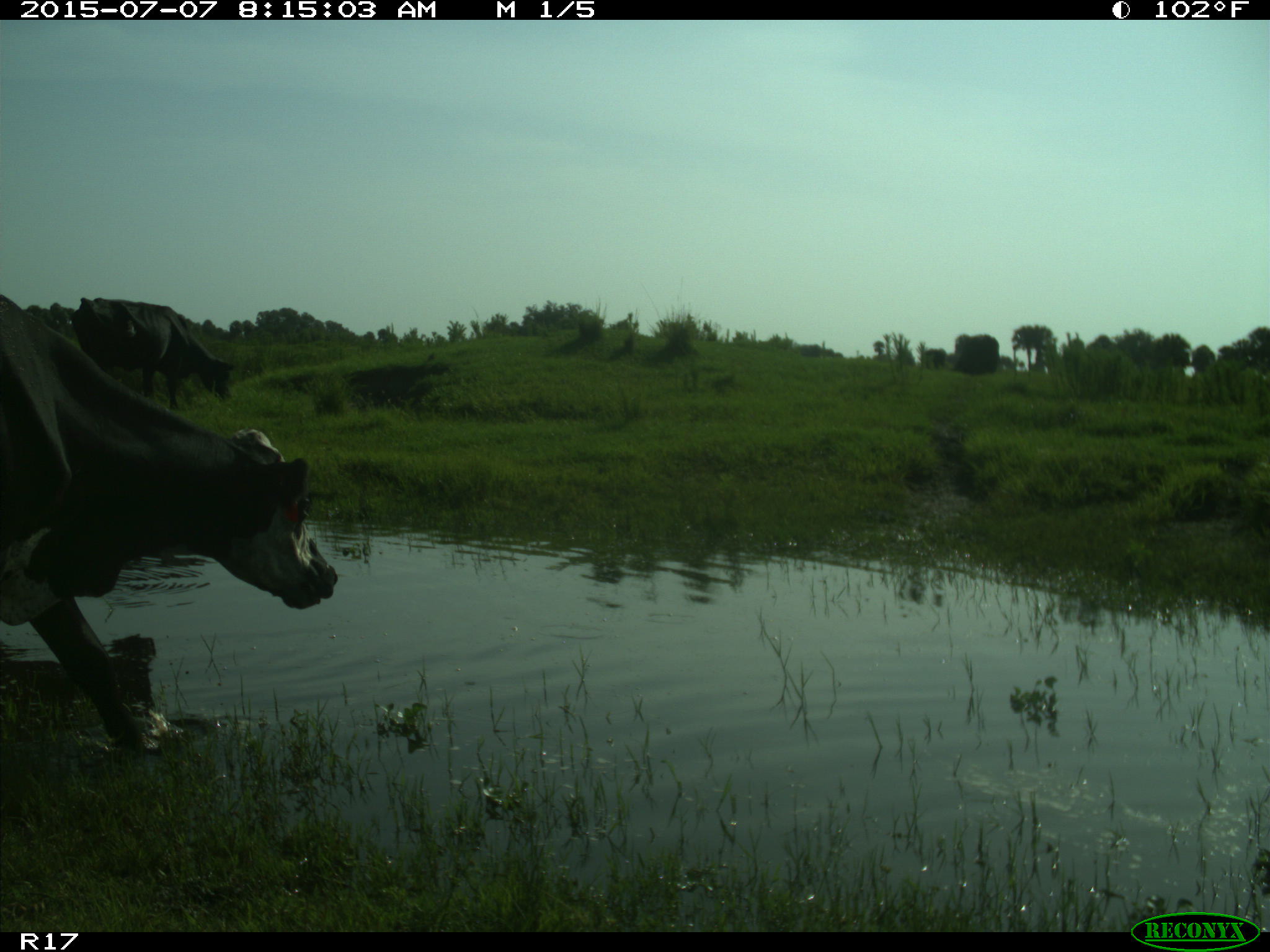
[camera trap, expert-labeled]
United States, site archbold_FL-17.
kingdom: Animalia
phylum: Chordata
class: Mammalia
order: Artiodactyla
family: Bovidae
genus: Bos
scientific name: Bos taurus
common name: domestic cow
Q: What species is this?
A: Bos taurus (domestic cow).